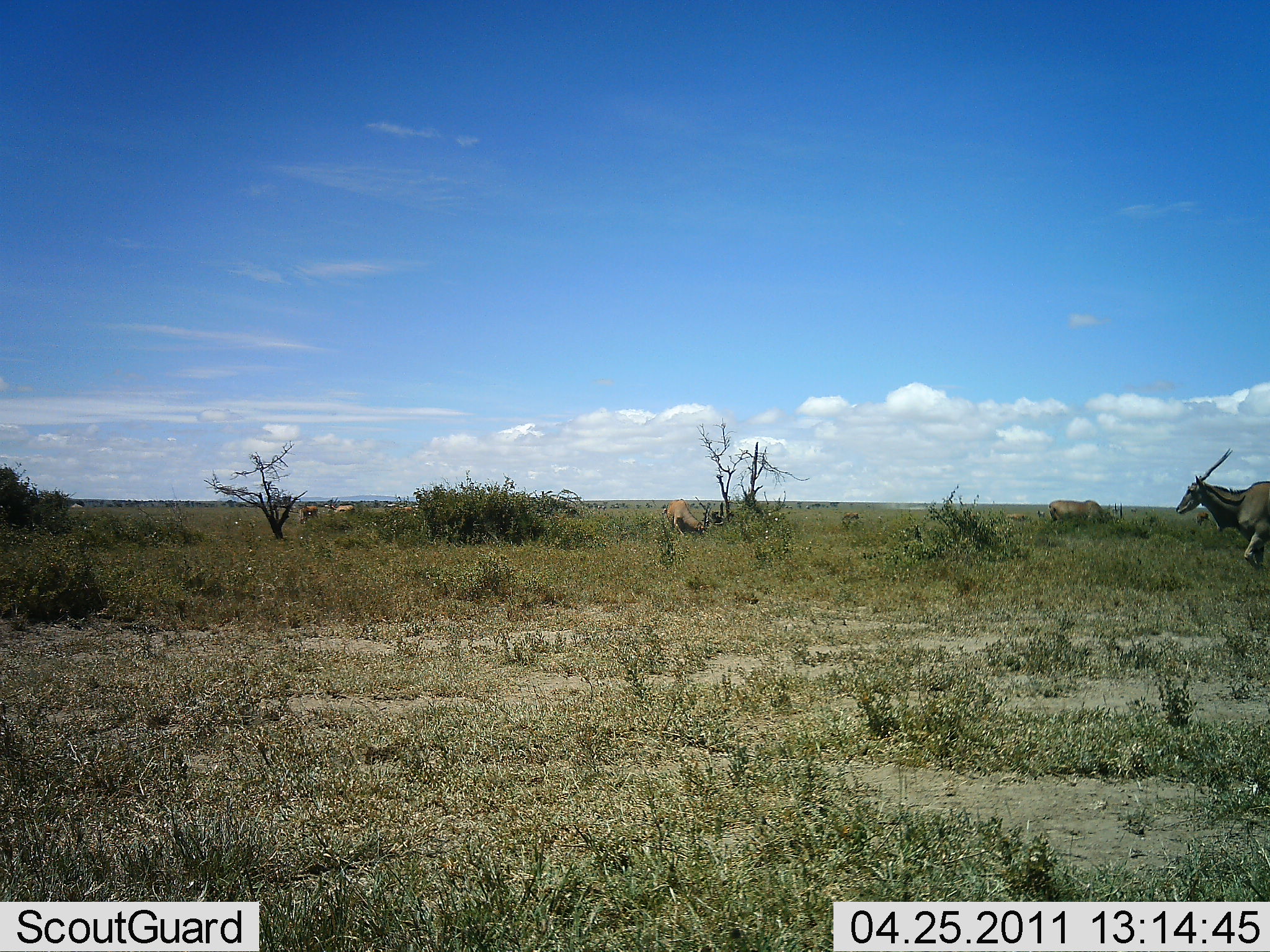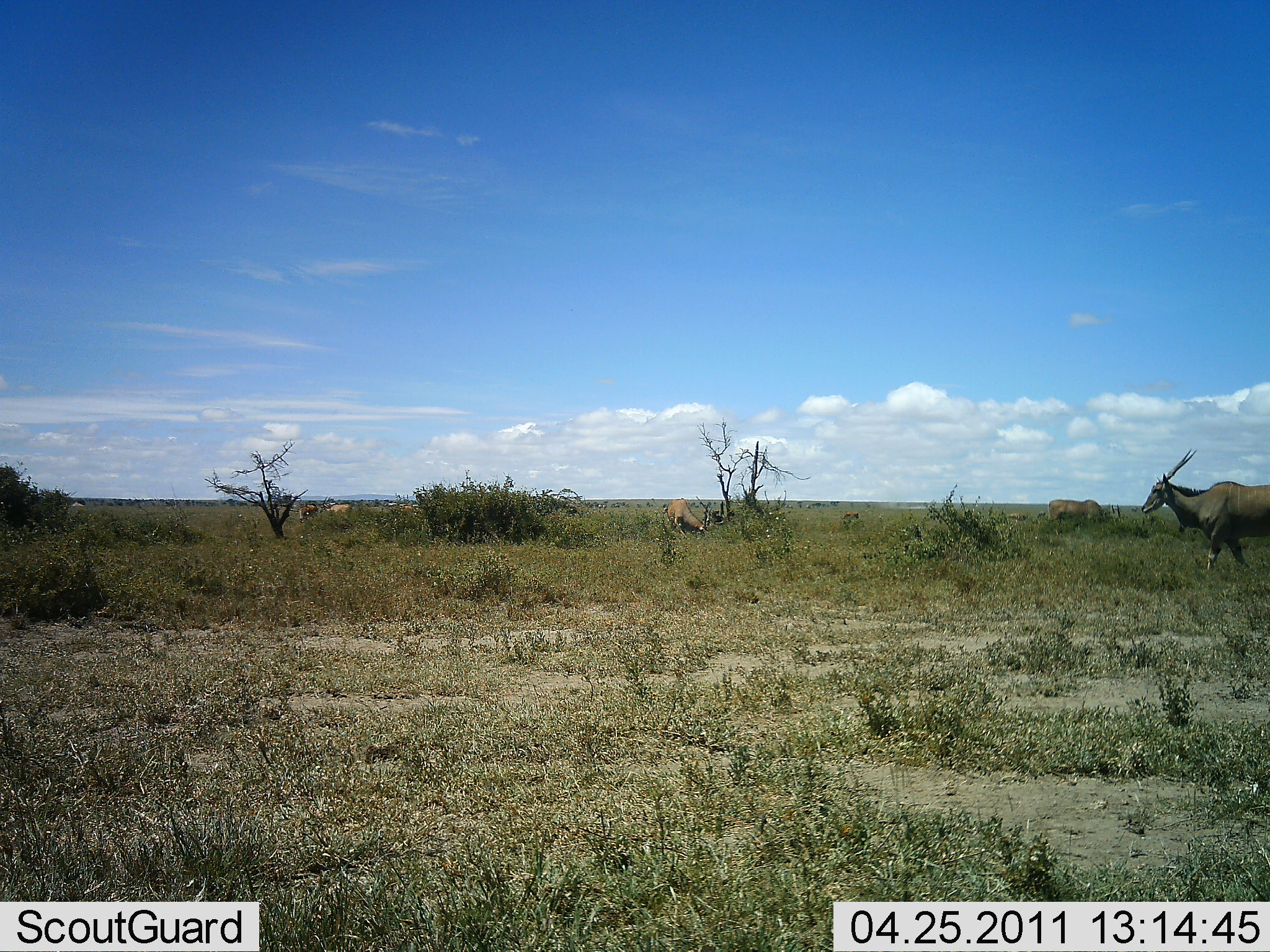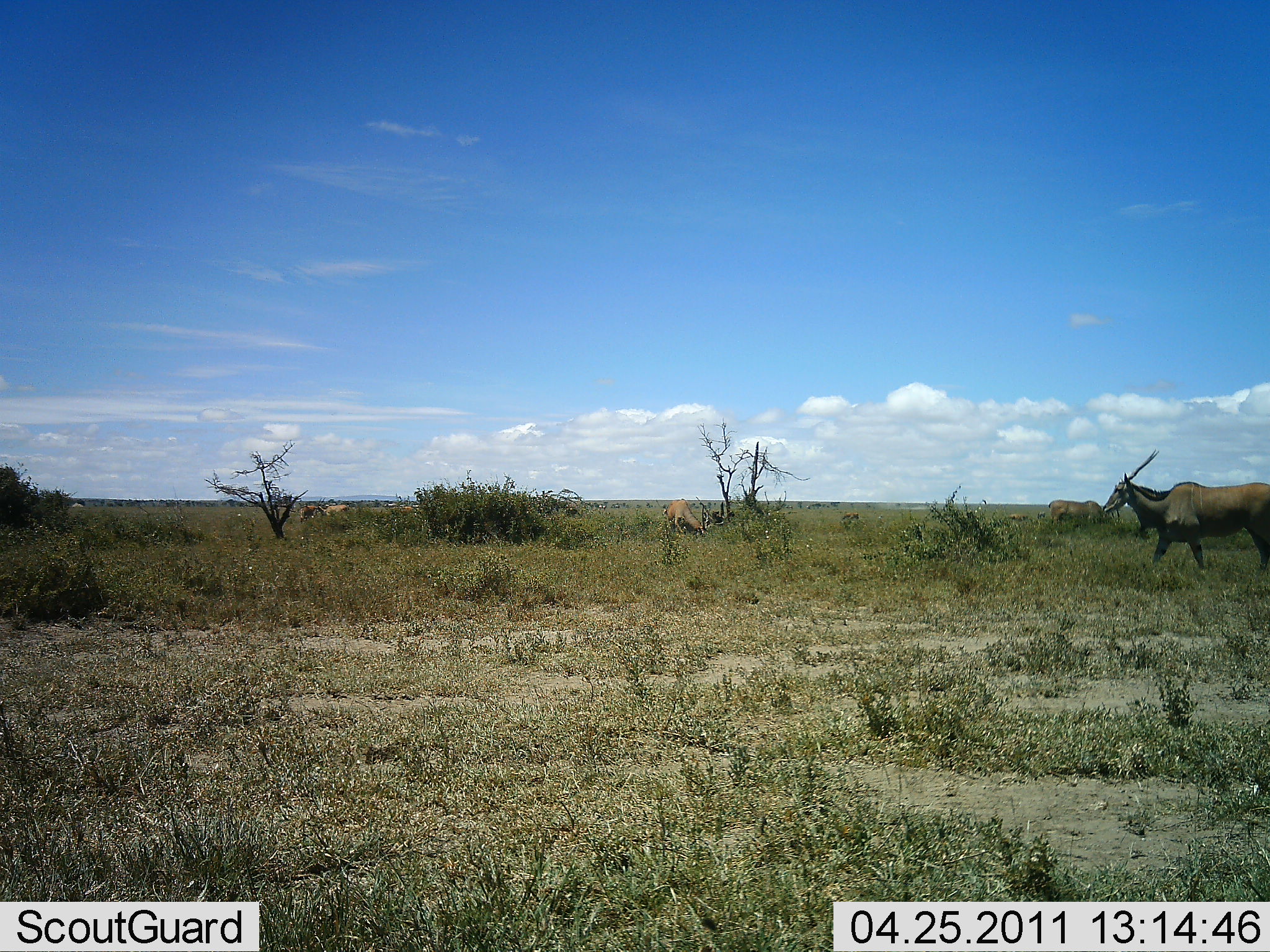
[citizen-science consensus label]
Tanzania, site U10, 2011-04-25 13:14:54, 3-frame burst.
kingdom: Animalia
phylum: Chordata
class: Mammalia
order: Artiodactyla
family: Bovidae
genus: Tragelaphus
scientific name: Tragelaphus oryx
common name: eland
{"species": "eland (Tragelaphus oryx)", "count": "4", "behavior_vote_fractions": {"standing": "42%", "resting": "0%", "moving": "75%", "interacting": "0%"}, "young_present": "0%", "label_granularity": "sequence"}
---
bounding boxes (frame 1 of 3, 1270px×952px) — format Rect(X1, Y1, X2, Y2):
animal: Rect(1173, 447, 1270, 567); Rect(1047, 499, 1125, 534); Rect(669, 497, 713, 543); Rect(323, 496, 357, 522); Rect(384, 501, 417, 522); Rect(999, 510, 1035, 528); Rect(296, 505, 321, 525); Rect(840, 512, 864, 529); Rect(1192, 510, 1211, 529); Rect(658, 502, 673, 517)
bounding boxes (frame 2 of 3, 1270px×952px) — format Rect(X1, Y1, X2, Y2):
animal: Rect(1141, 448, 1270, 573); Rect(1048, 498, 1122, 540); Rect(665, 497, 712, 539); Rect(319, 495, 353, 522); Rect(296, 500, 320, 524); Rect(384, 501, 415, 519); Rect(841, 512, 861, 526); Rect(1007, 512, 1030, 522); Rect(1035, 511, 1047, 523); Rect(865, 501, 873, 511); Rect(848, 501, 854, 510)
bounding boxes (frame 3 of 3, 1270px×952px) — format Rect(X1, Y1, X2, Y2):
animal: Rect(1100, 448, 1270, 575); Rect(1047, 497, 1112, 529); Rect(664, 497, 712, 537); Rect(298, 498, 329, 524); Rect(386, 502, 417, 523); Rect(317, 502, 350, 521); Rect(839, 512, 862, 526)